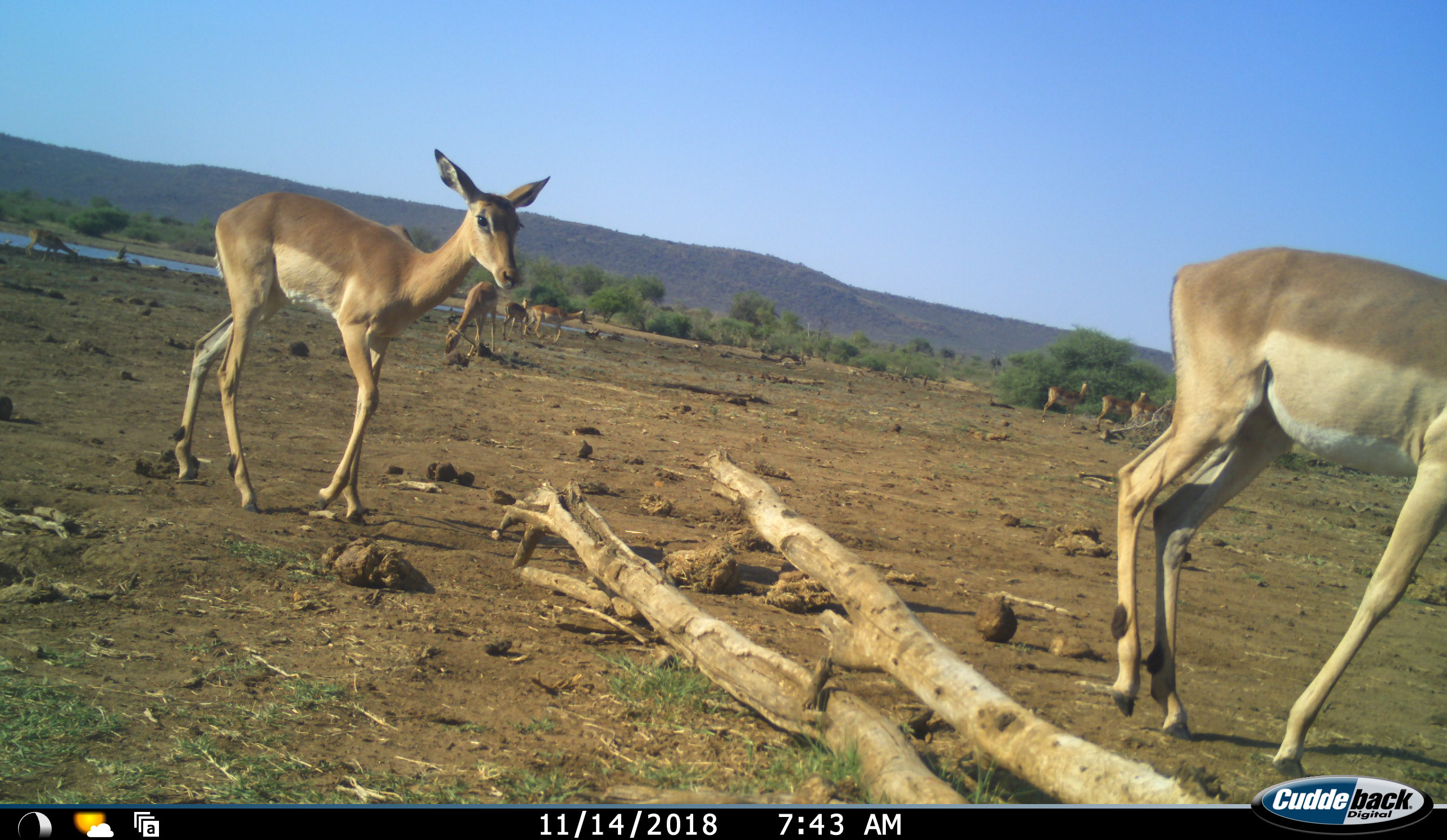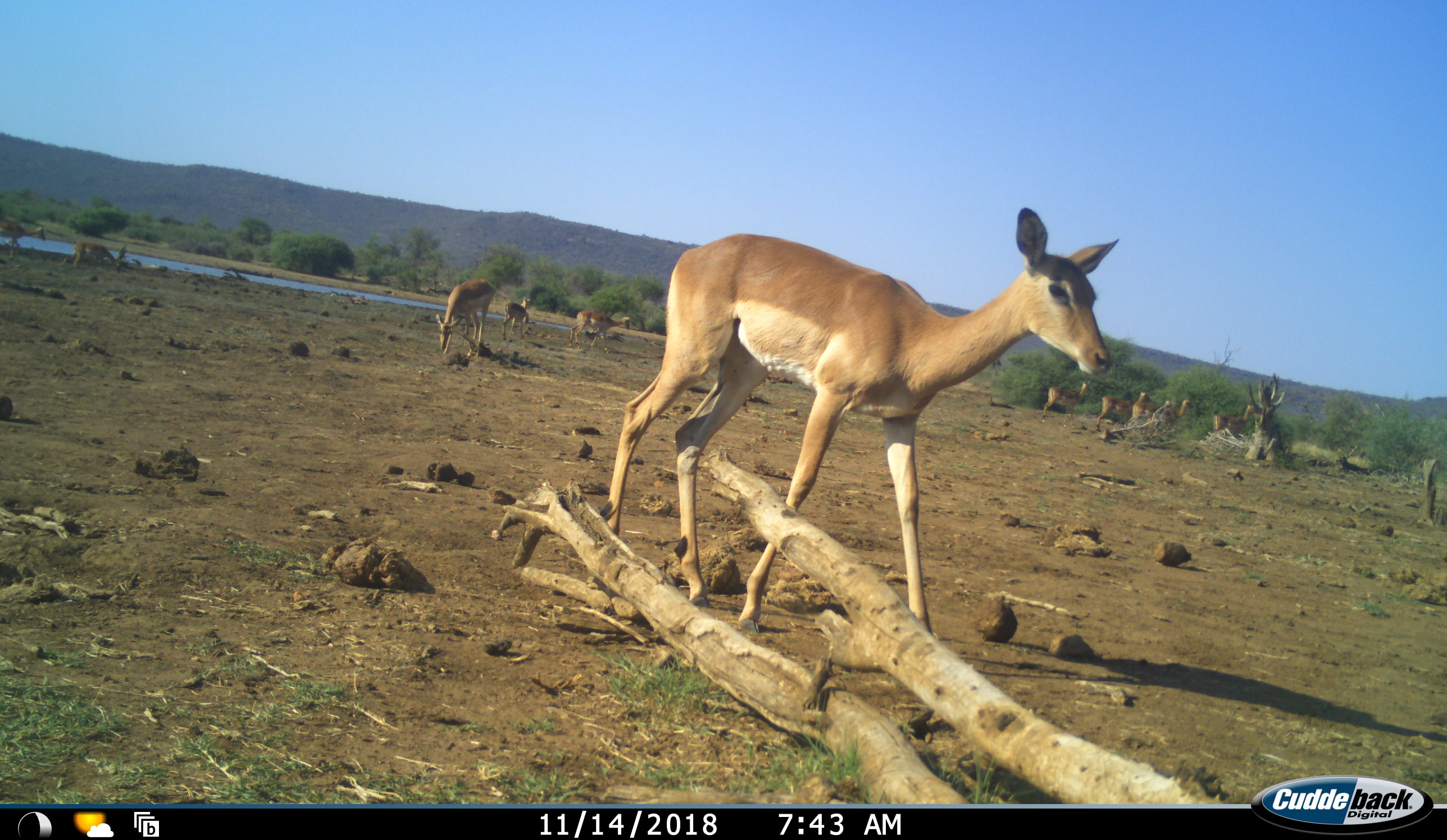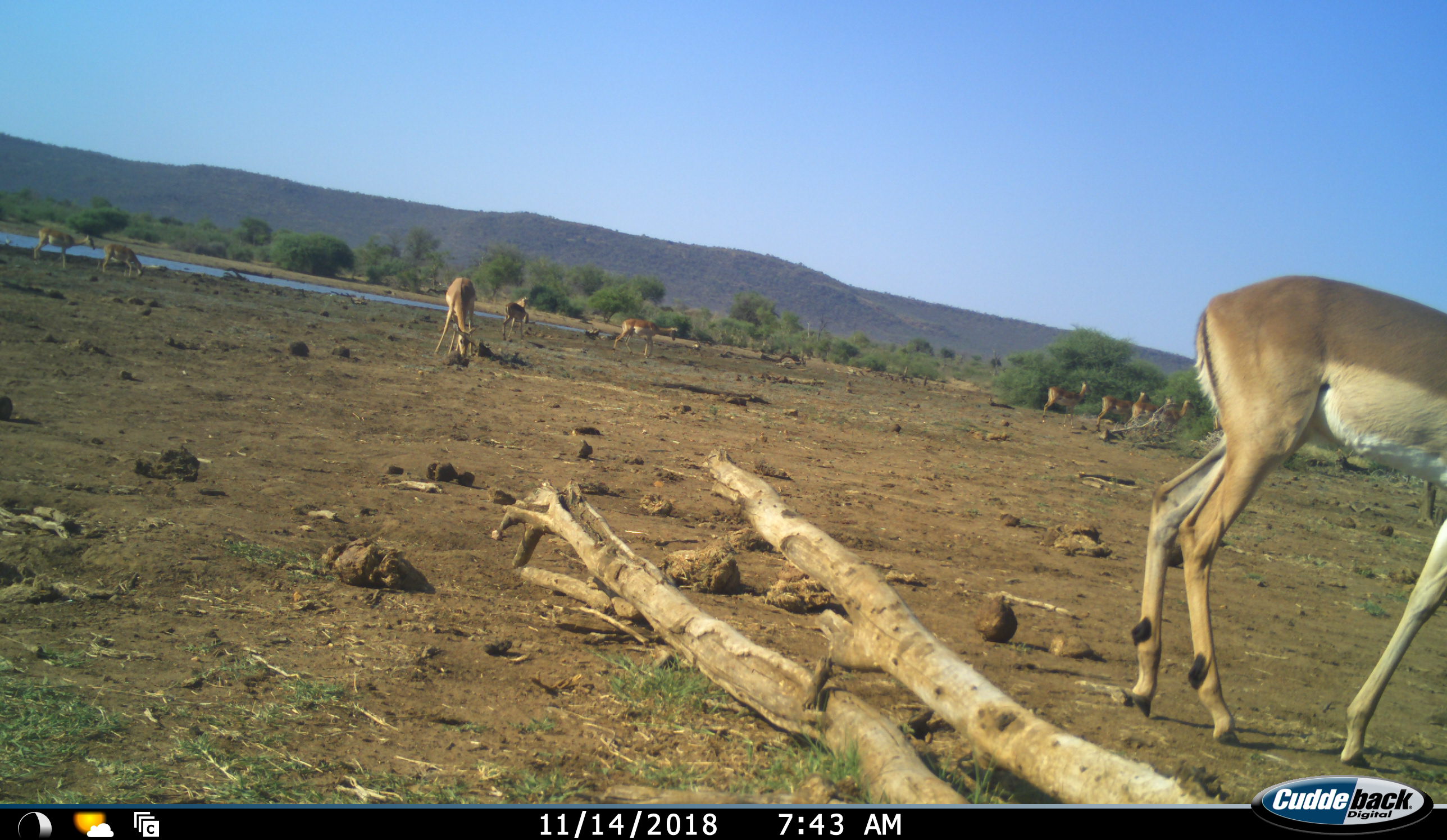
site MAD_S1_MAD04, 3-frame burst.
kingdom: Animalia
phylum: Chordata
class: Mammalia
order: Artiodactyla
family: Bovidae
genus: Aepyceros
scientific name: Aepyceros melampus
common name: impala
Impala (Aepyceros melampus), count 11-50. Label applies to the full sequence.